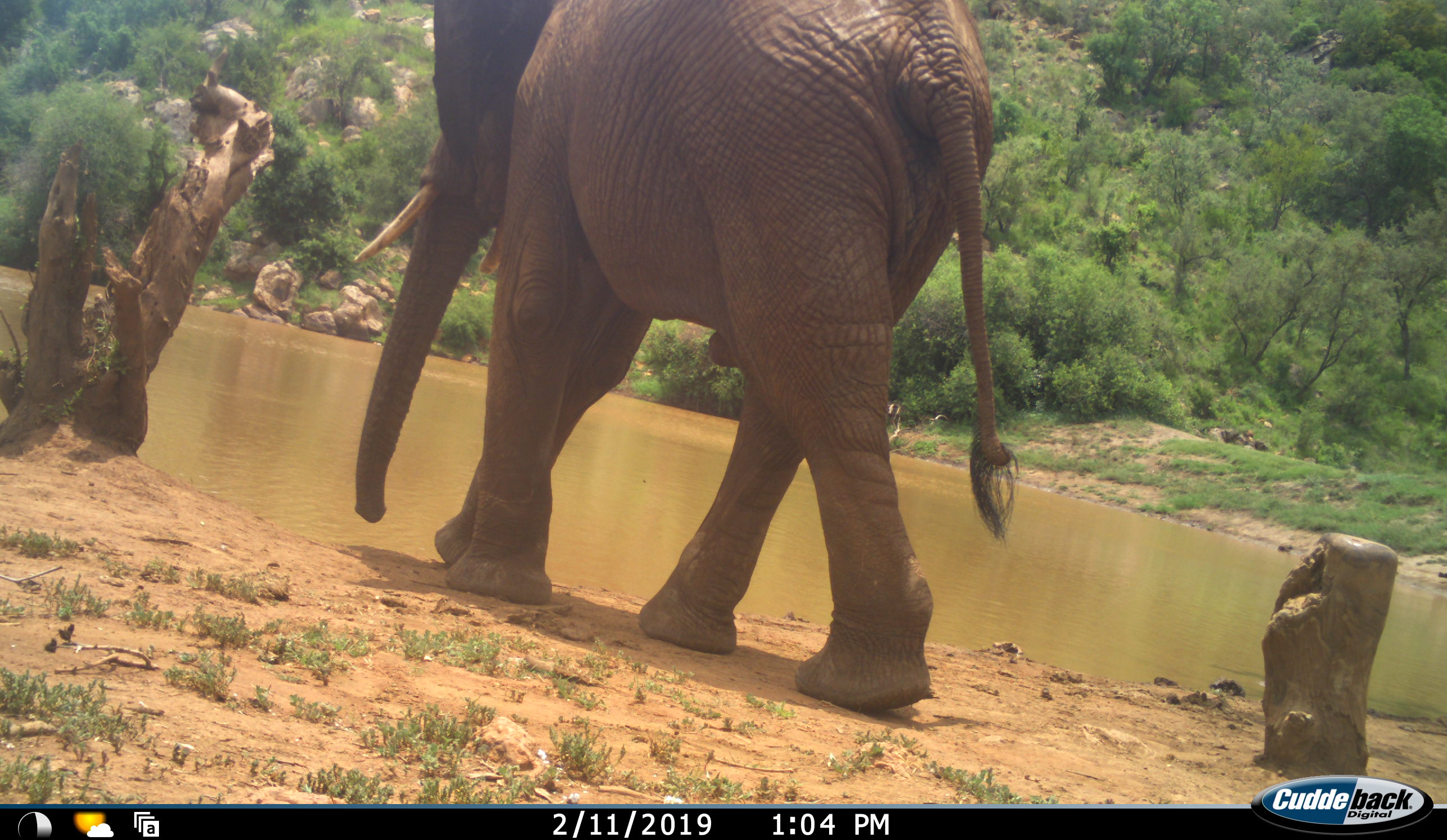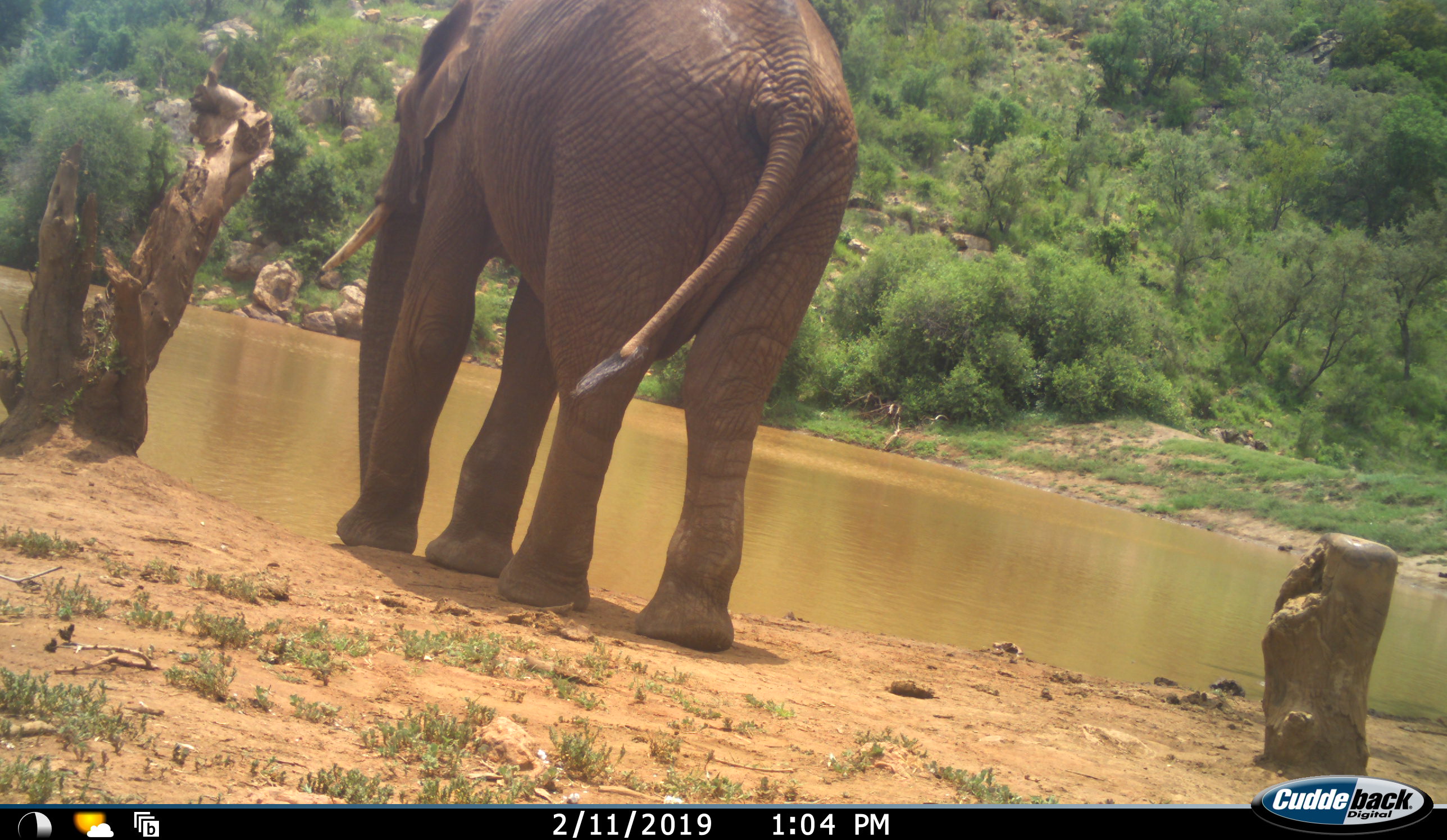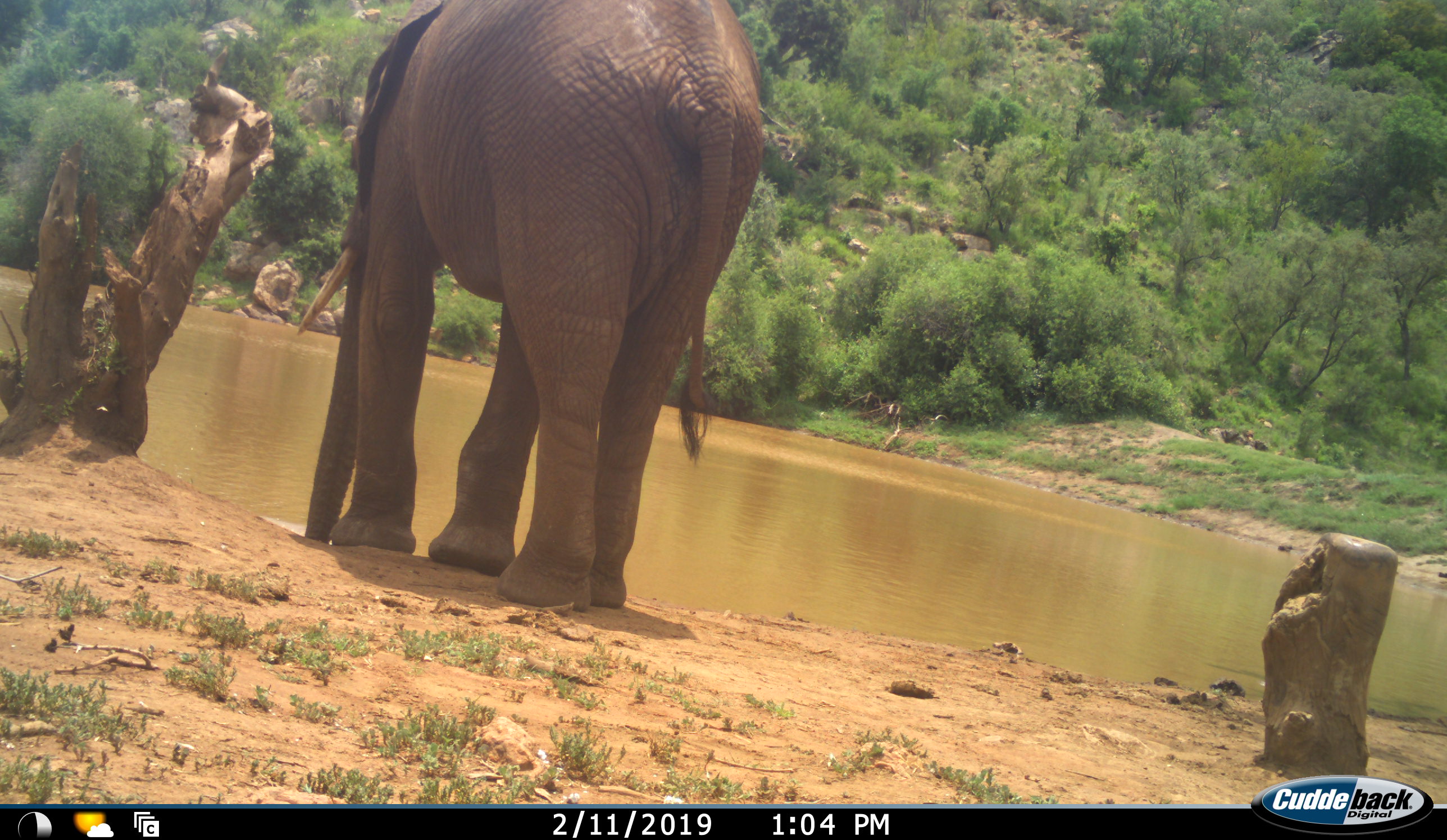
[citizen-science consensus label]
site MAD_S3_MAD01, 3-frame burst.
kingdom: Animalia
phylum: Chordata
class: Mammalia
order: Proboscidea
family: Elephantidae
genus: Loxodonta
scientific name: Loxodonta africana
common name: african bush elephant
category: elephant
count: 1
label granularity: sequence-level